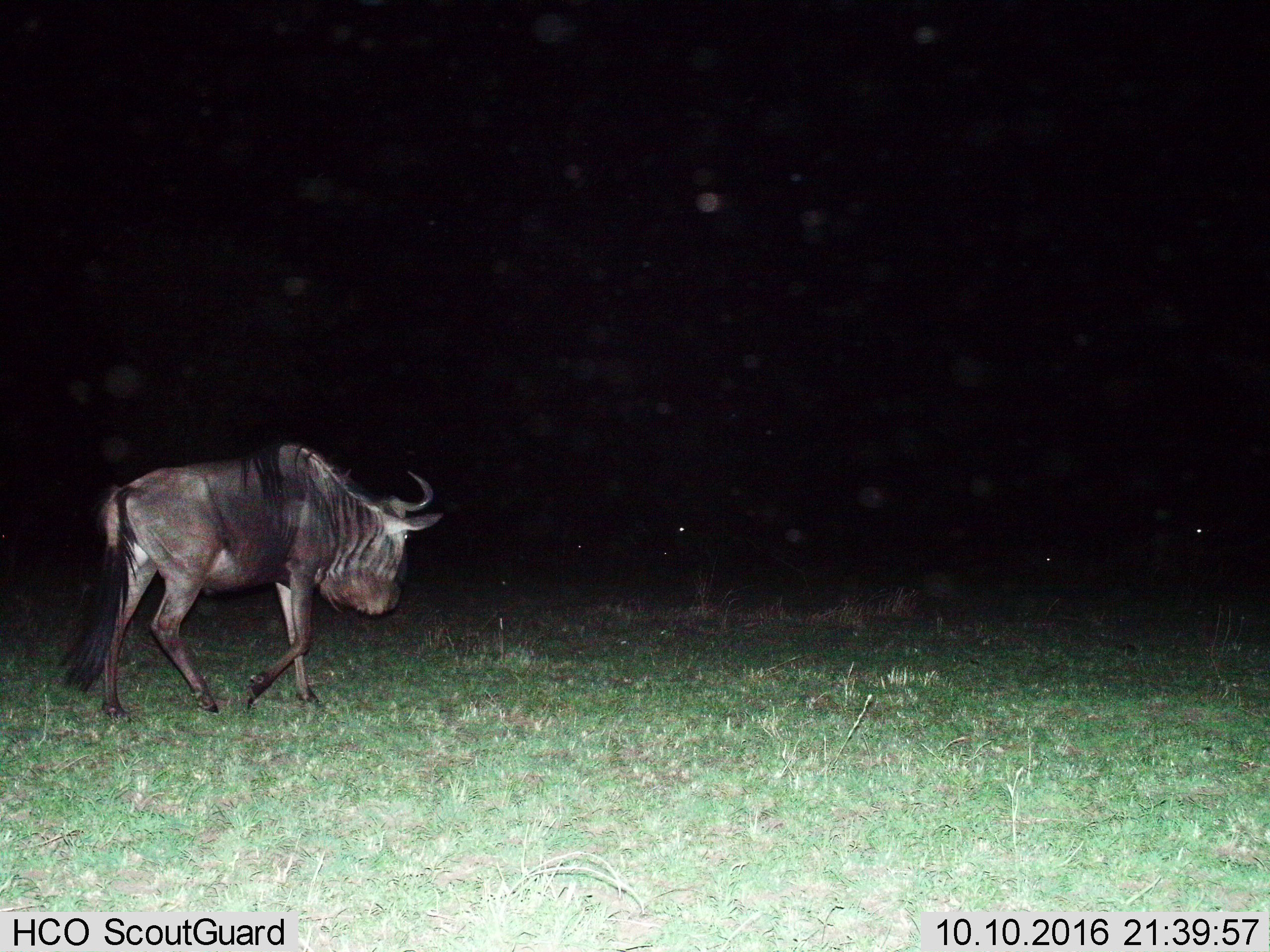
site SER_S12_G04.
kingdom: Animalia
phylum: Chordata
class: Mammalia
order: Artiodactyla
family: Bovidae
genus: Connochaetes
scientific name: Connochaetes taurinus taurinus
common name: blue wildebeest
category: wildebeestblue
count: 1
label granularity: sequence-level